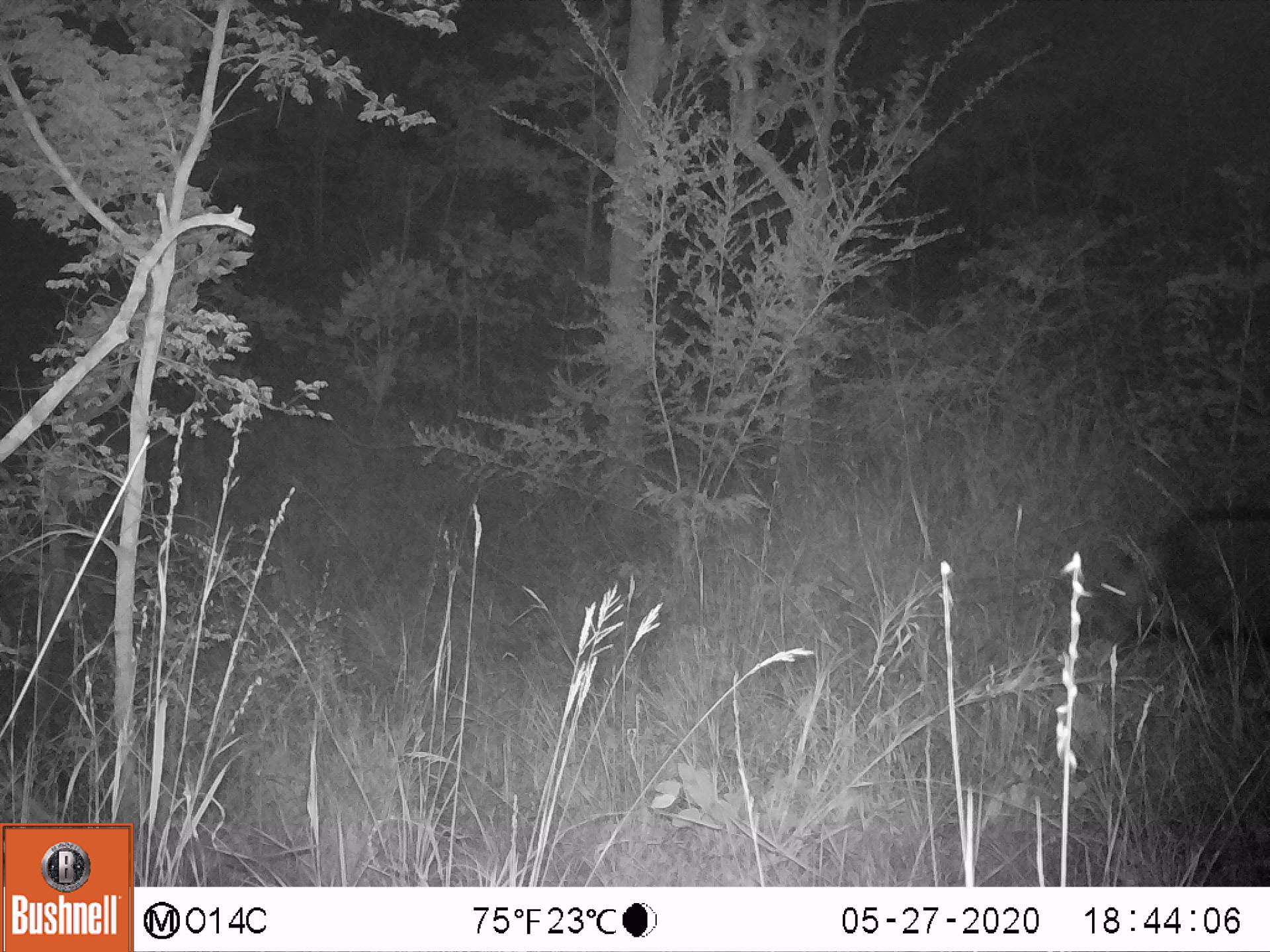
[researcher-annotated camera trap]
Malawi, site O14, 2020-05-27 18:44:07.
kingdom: Animalia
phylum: Chordata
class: Mammalia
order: Artiodactyla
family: Suidae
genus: Potamochoerus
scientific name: Potamochoerus larvatus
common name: bushpig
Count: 1.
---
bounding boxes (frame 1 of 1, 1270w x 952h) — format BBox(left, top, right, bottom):
bushpig: BBox(1068, 498, 1269, 659)